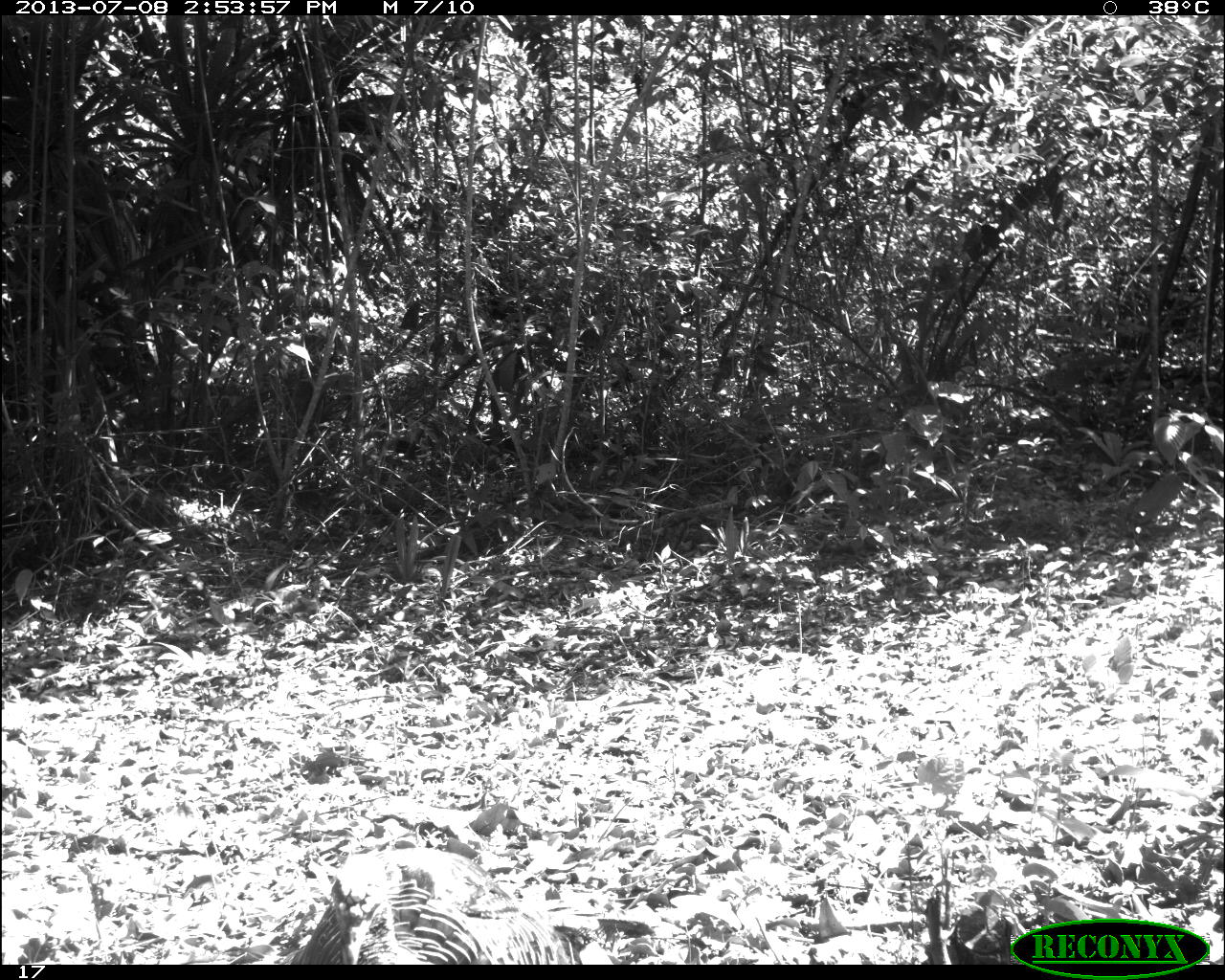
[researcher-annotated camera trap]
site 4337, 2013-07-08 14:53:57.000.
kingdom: Animalia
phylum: Chordata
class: Aves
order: Galliformes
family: Phasianidae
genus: Meleagris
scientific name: Meleagris ocellata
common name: ocellated turkey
Meleagris ocellata (ocellated turkey), count 1.